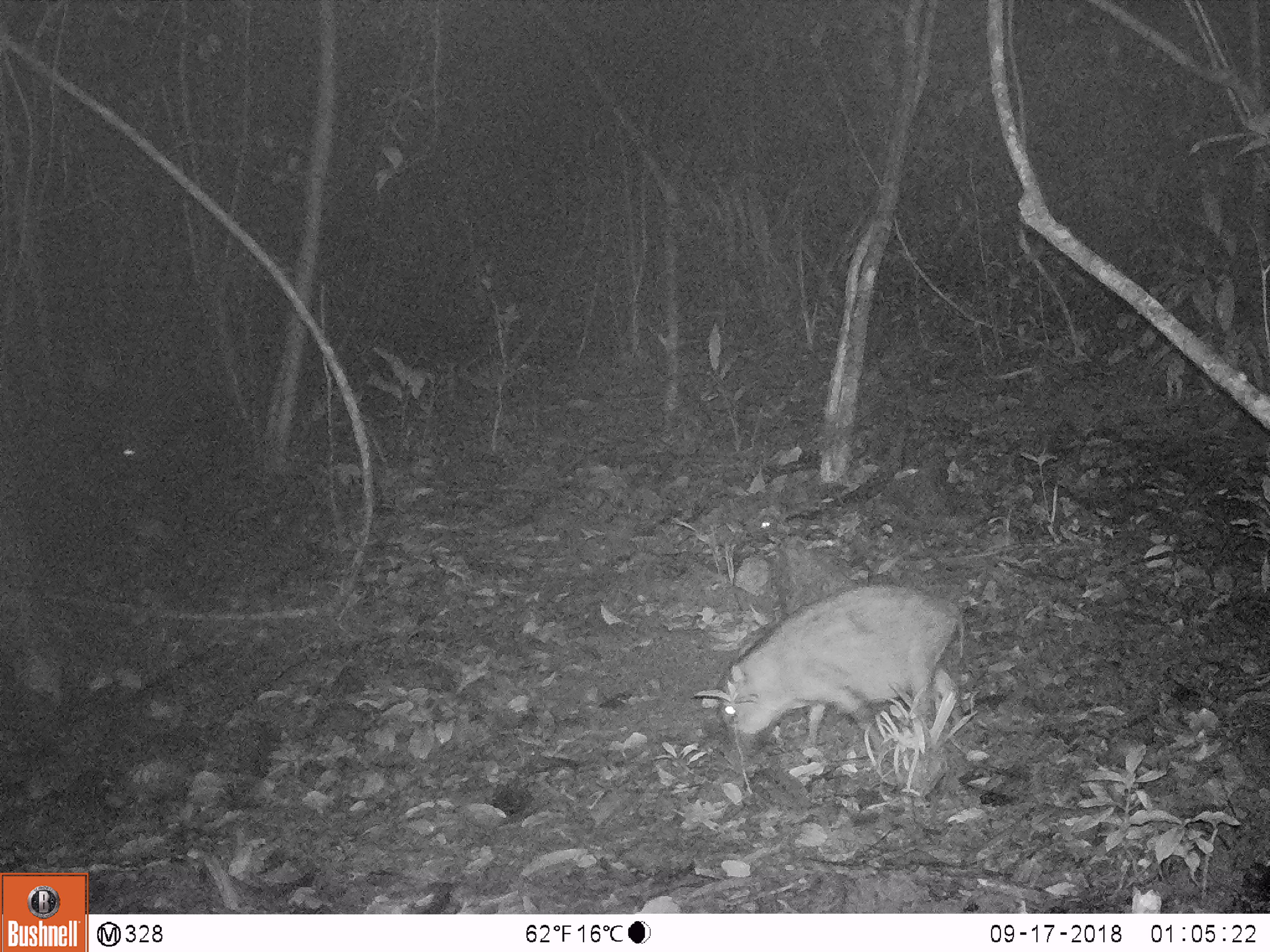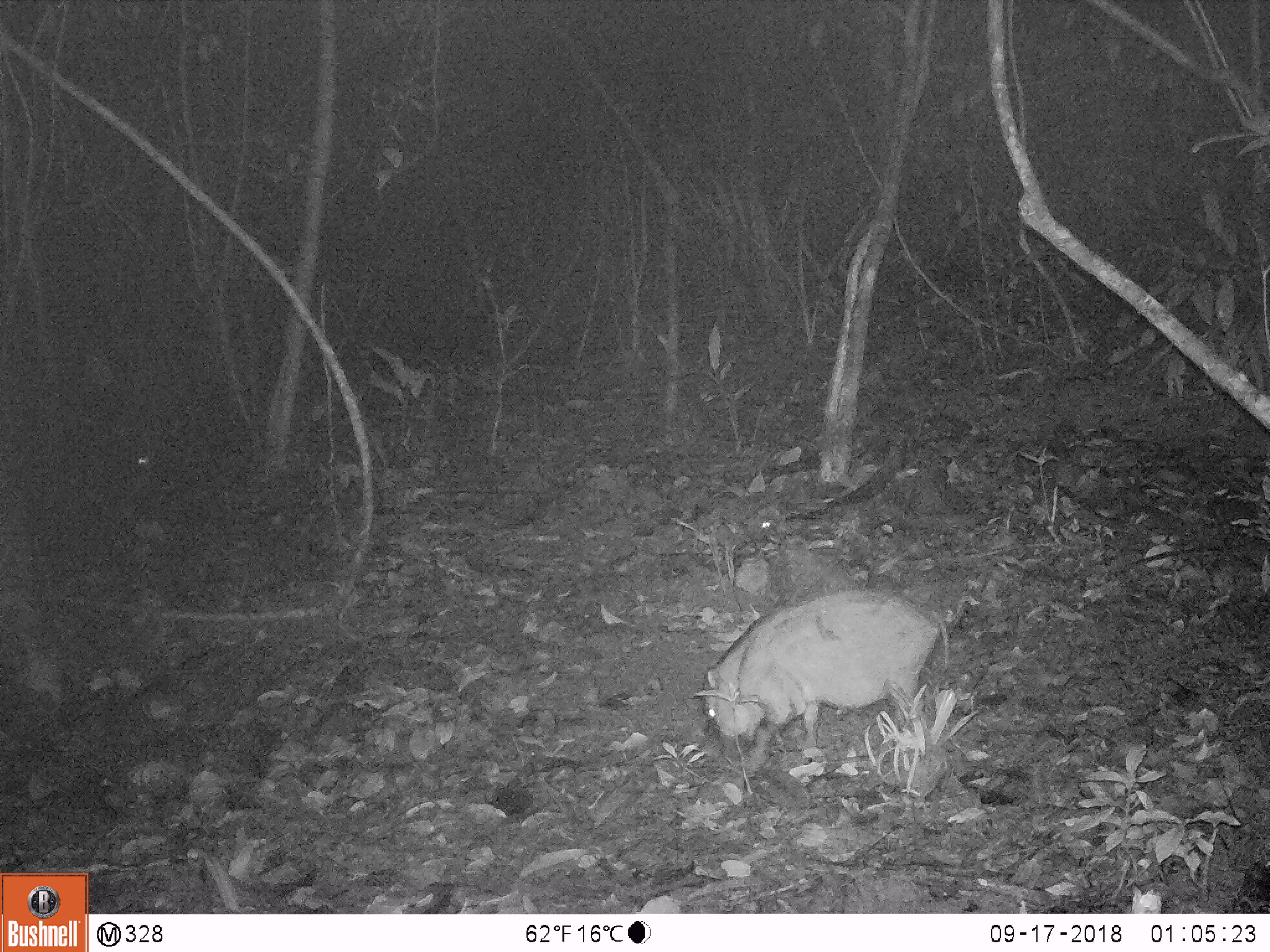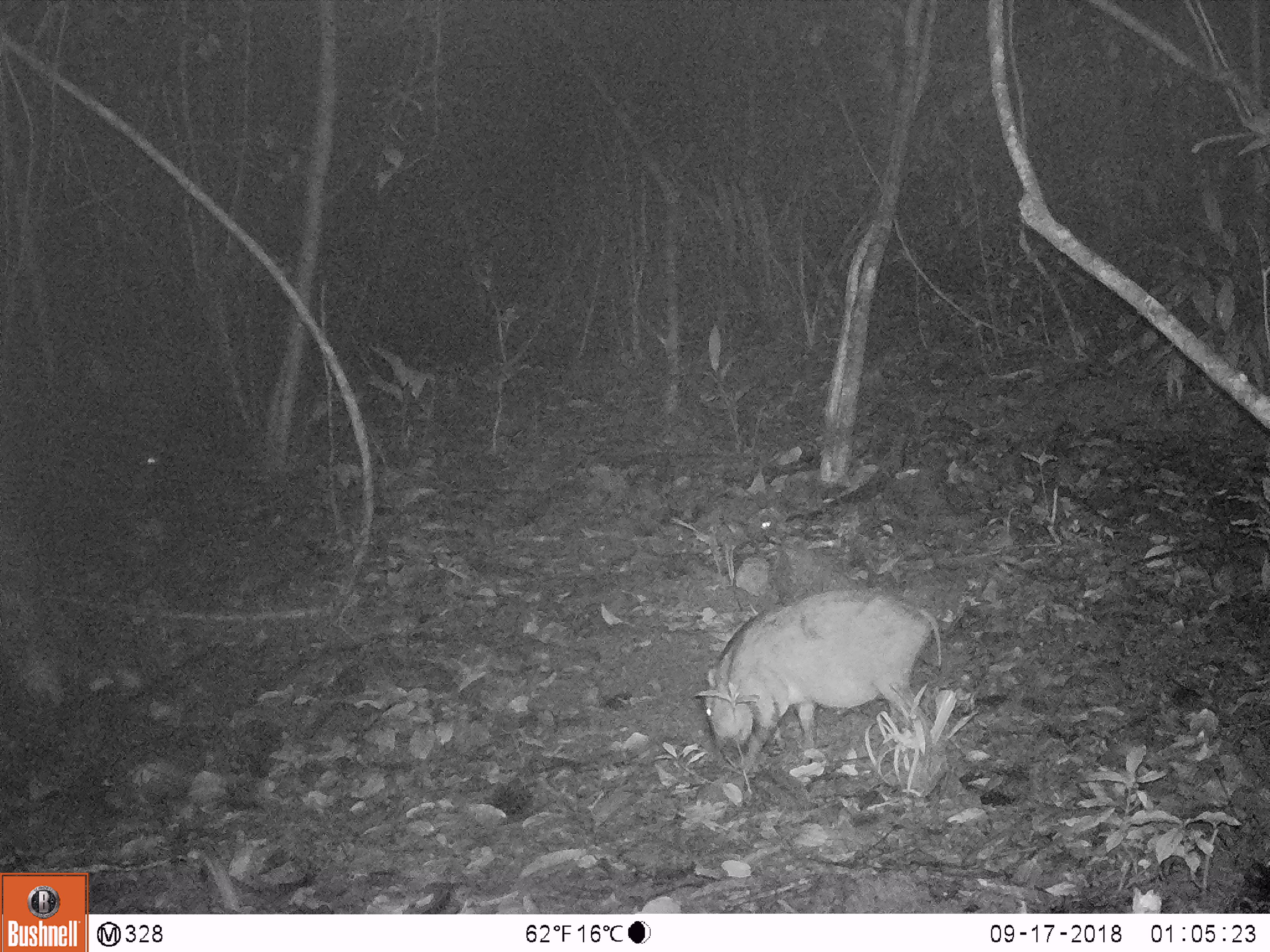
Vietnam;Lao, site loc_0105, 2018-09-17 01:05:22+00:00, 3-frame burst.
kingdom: Animalia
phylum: Chordata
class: Mammalia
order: Artiodactyla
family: Suidae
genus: Sus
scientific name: Sus scrofa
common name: eurasian wild pig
Eurasian wild pig (Sus scrofa). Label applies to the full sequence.